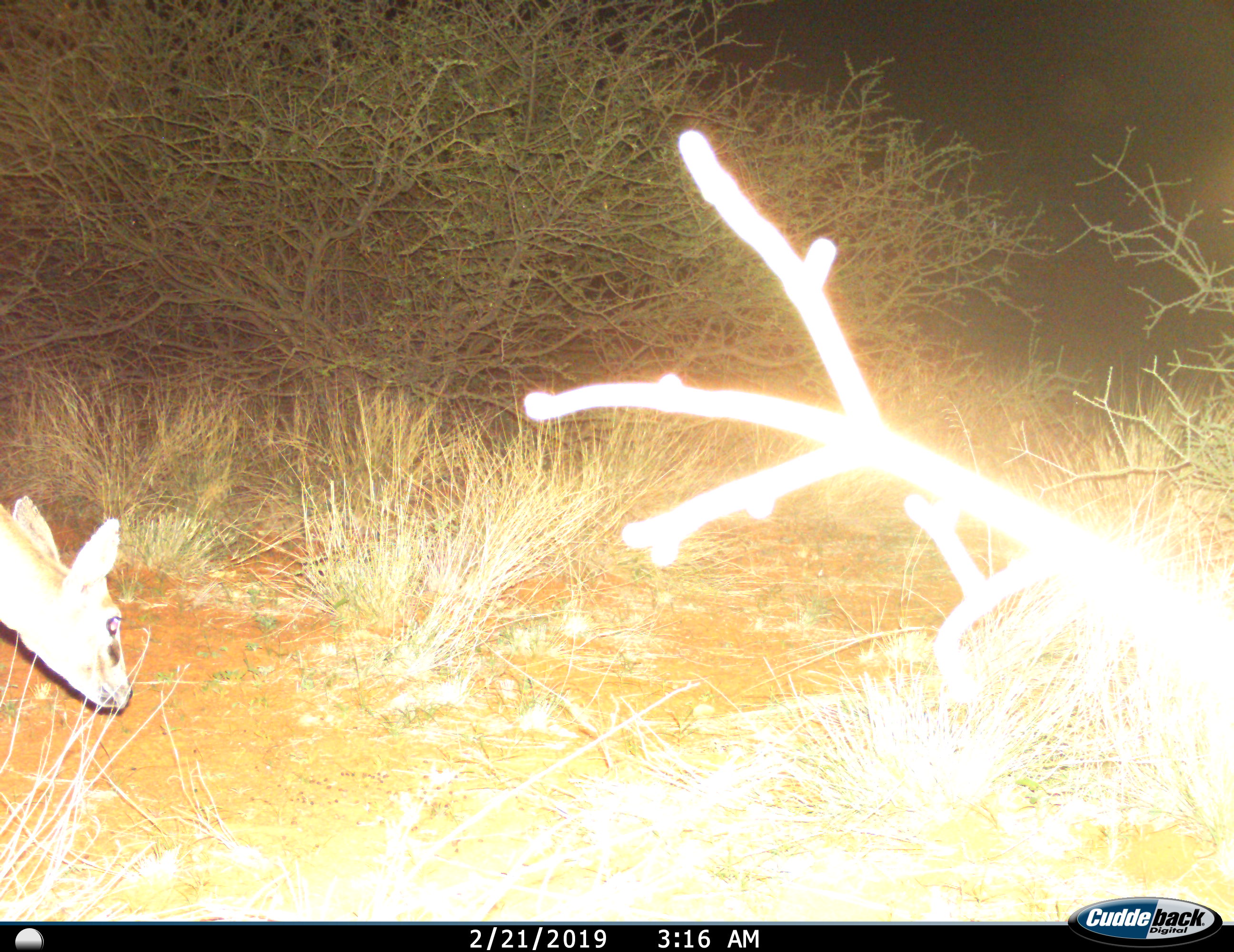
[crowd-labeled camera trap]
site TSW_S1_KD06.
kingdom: Animalia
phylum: Chordata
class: Mammalia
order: Artiodactyla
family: Bovidae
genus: Oreotragus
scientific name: Oreotragus oreotragus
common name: klipspringer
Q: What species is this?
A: Klipspringer (Oreotragus oreotragus).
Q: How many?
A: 1.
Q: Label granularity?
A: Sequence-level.